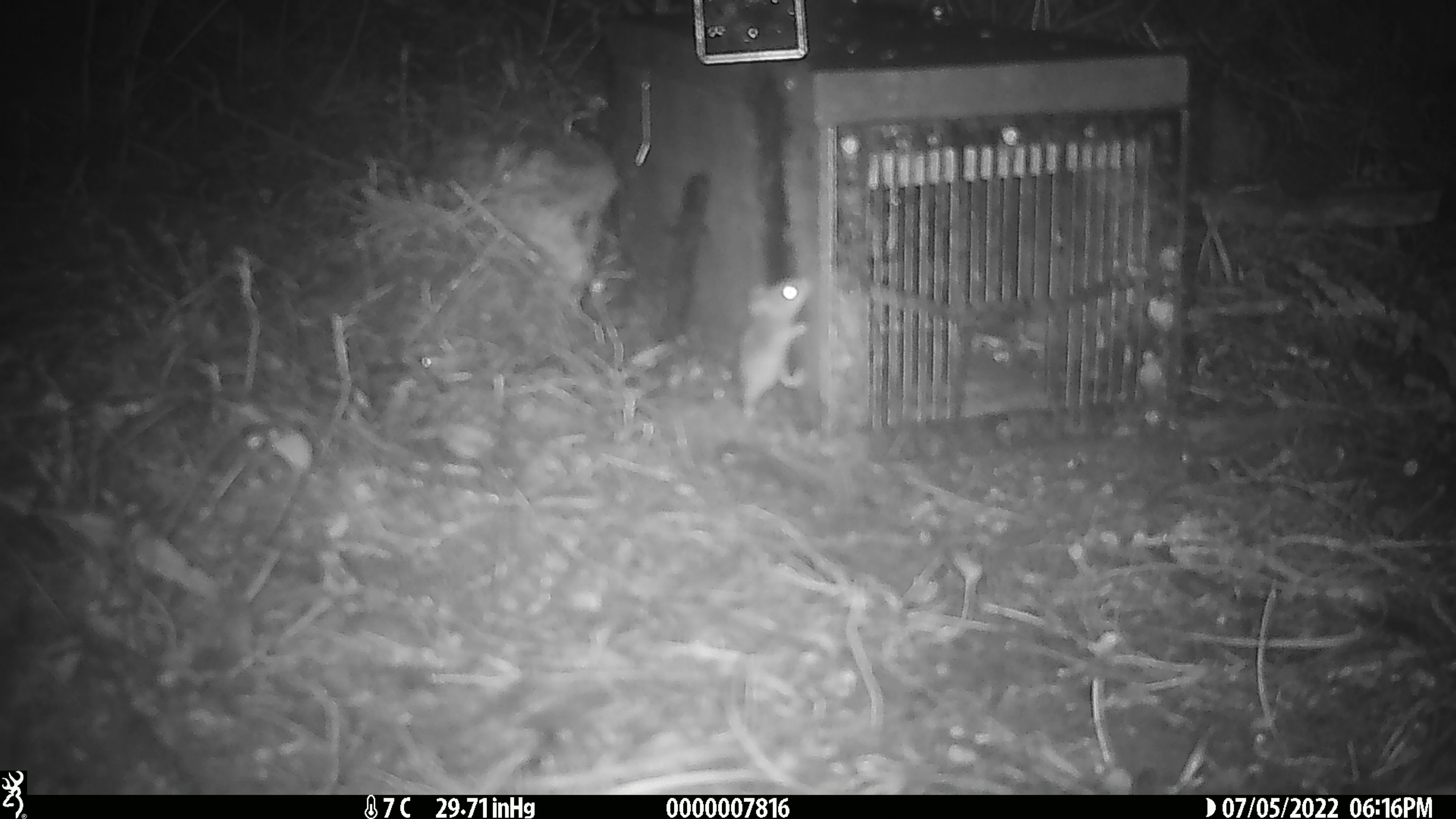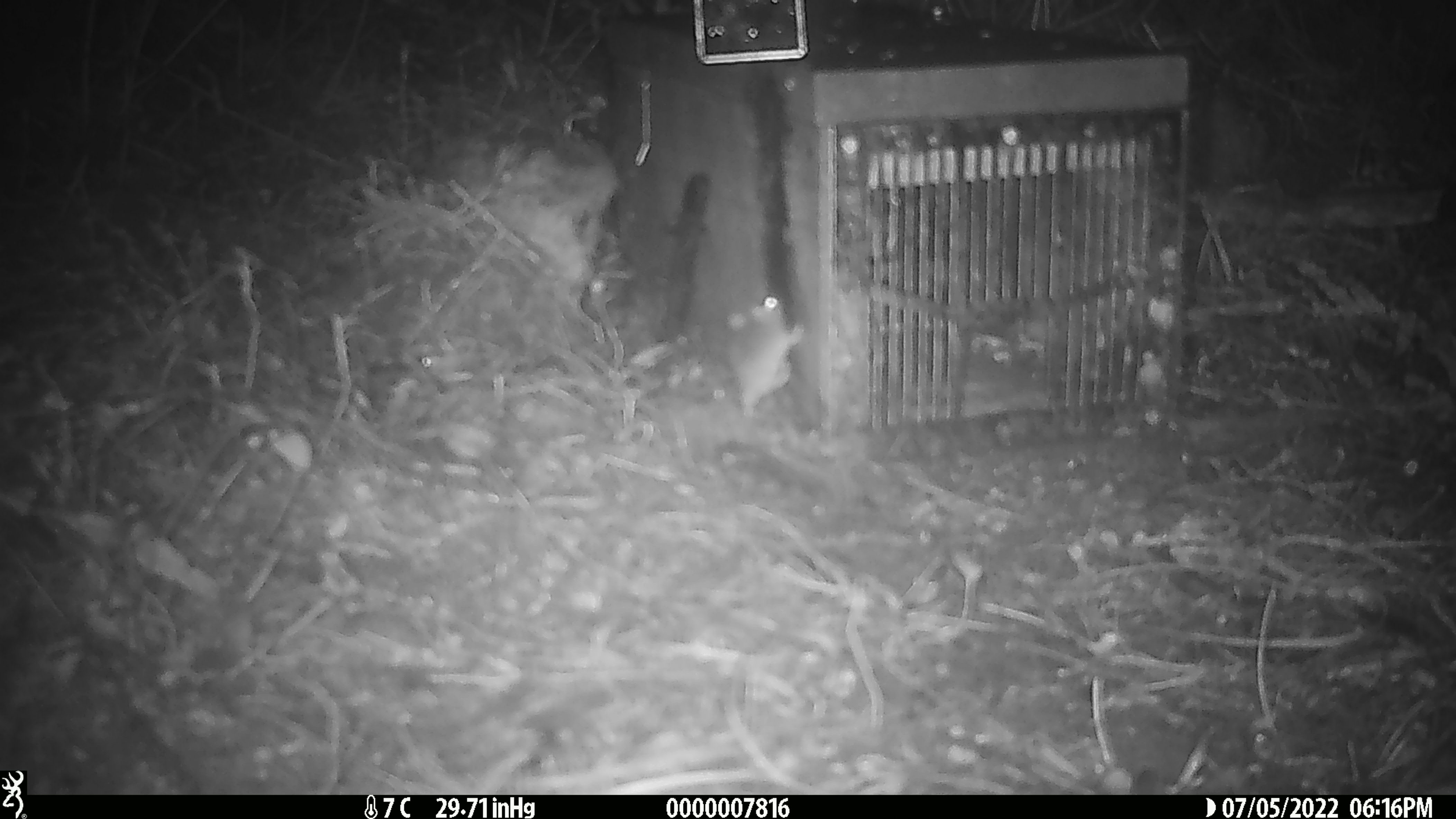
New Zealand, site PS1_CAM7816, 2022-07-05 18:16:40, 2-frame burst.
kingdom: Animalia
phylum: Chordata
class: Mammalia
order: Rodentia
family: Muridae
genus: Mus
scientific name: Mus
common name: mouse